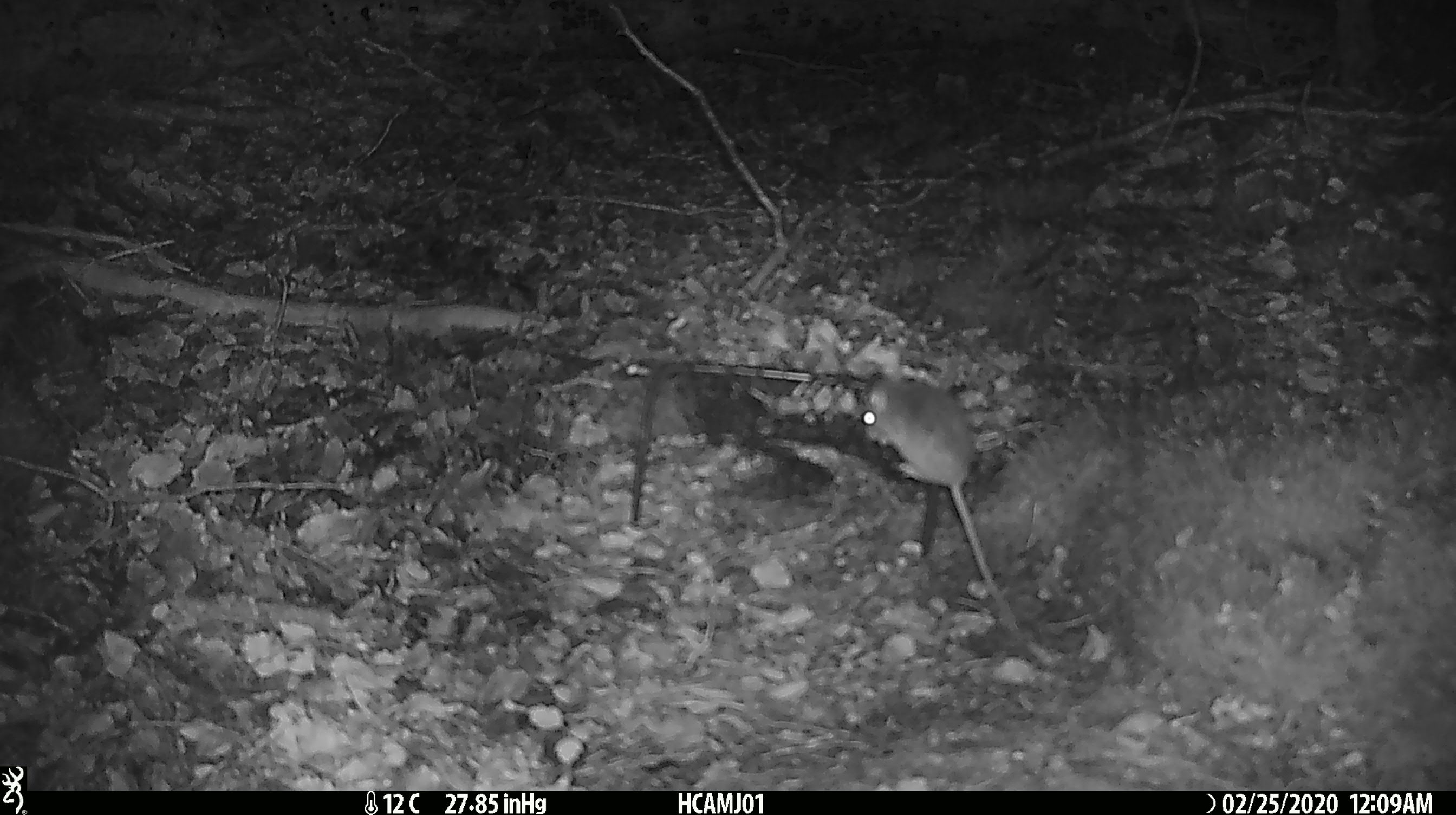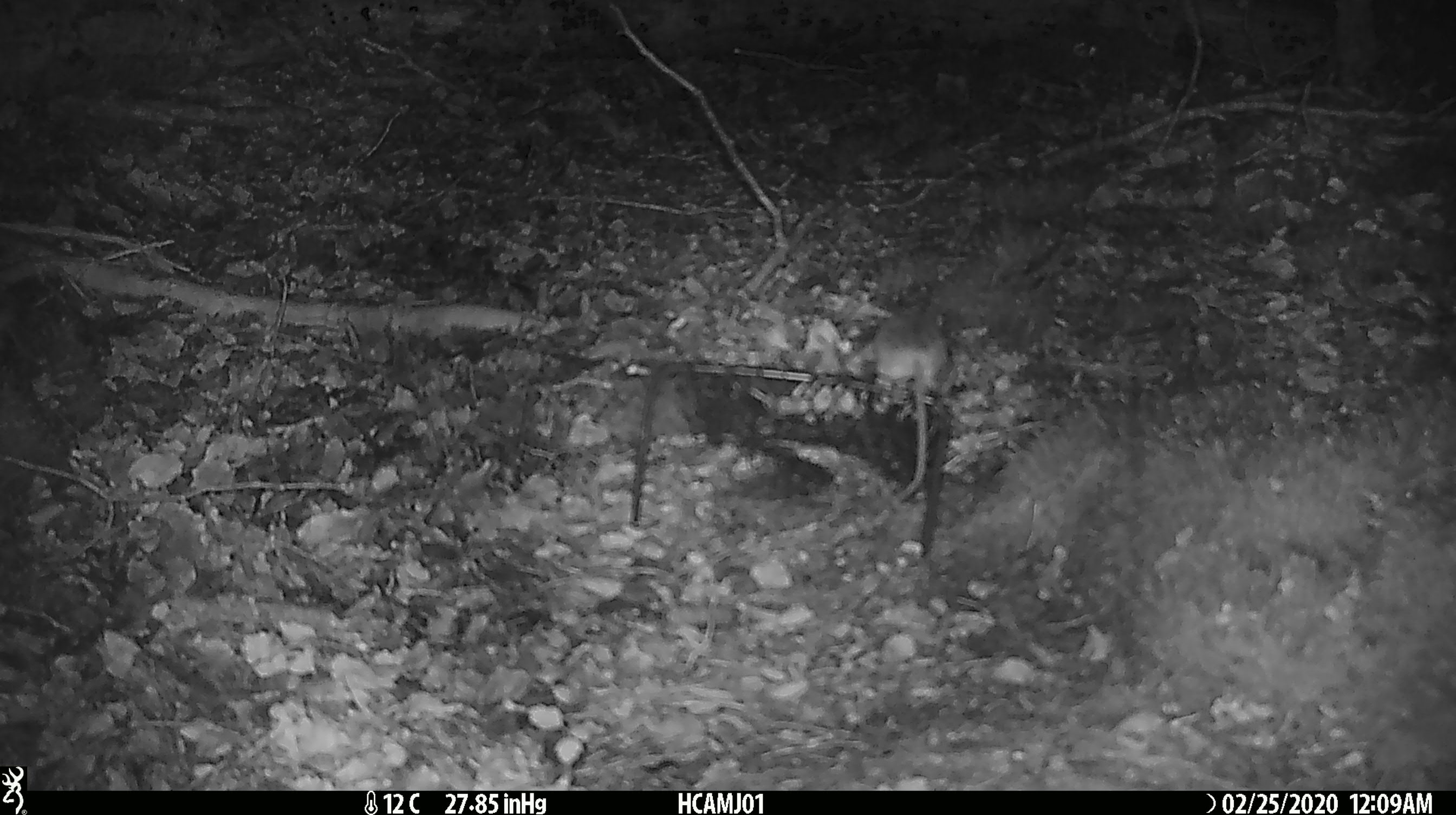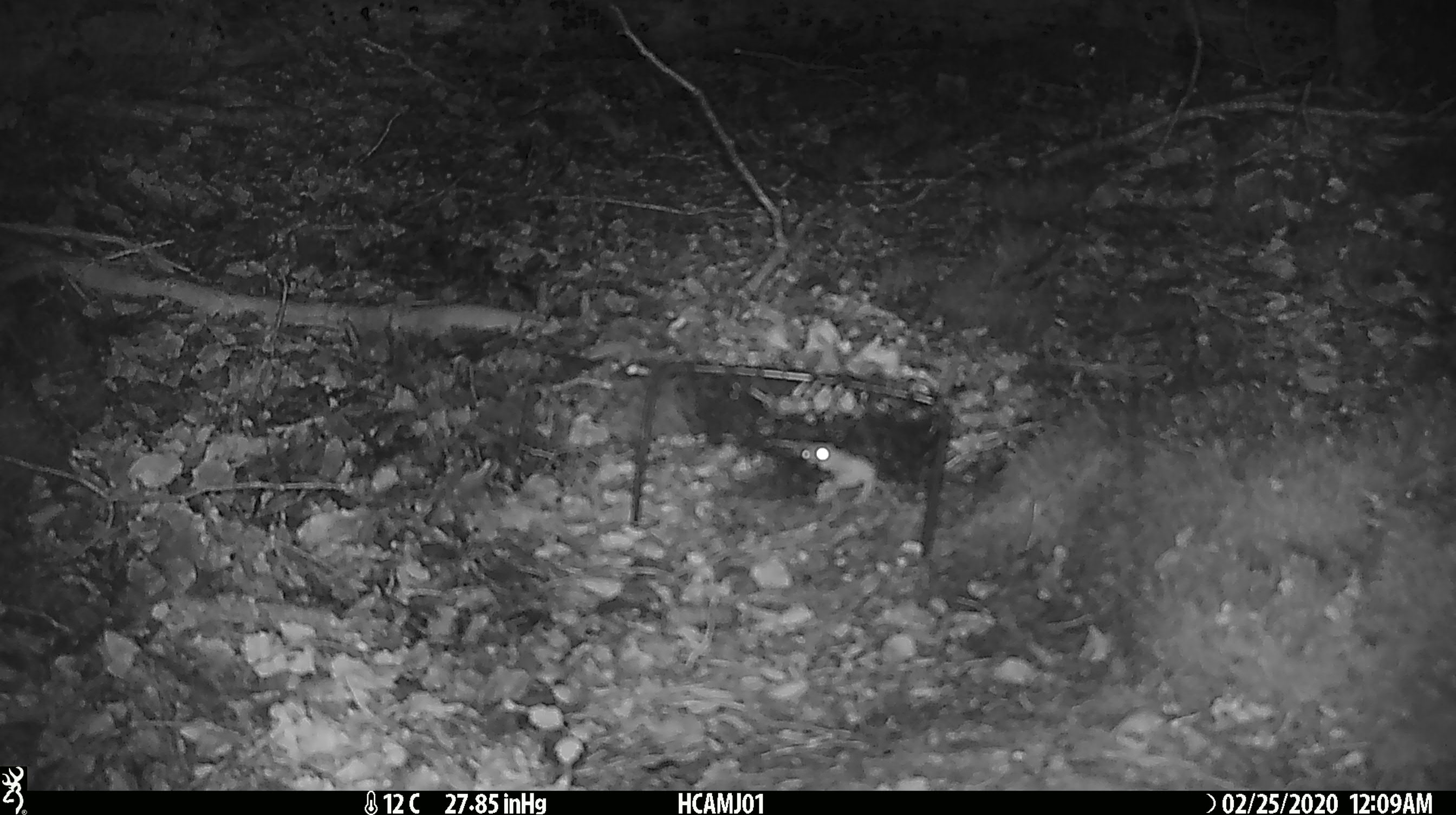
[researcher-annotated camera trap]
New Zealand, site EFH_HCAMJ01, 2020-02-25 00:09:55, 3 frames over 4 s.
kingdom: Animalia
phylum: Chordata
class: Mammalia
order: Rodentia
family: Muridae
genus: Mus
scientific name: Mus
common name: mouse